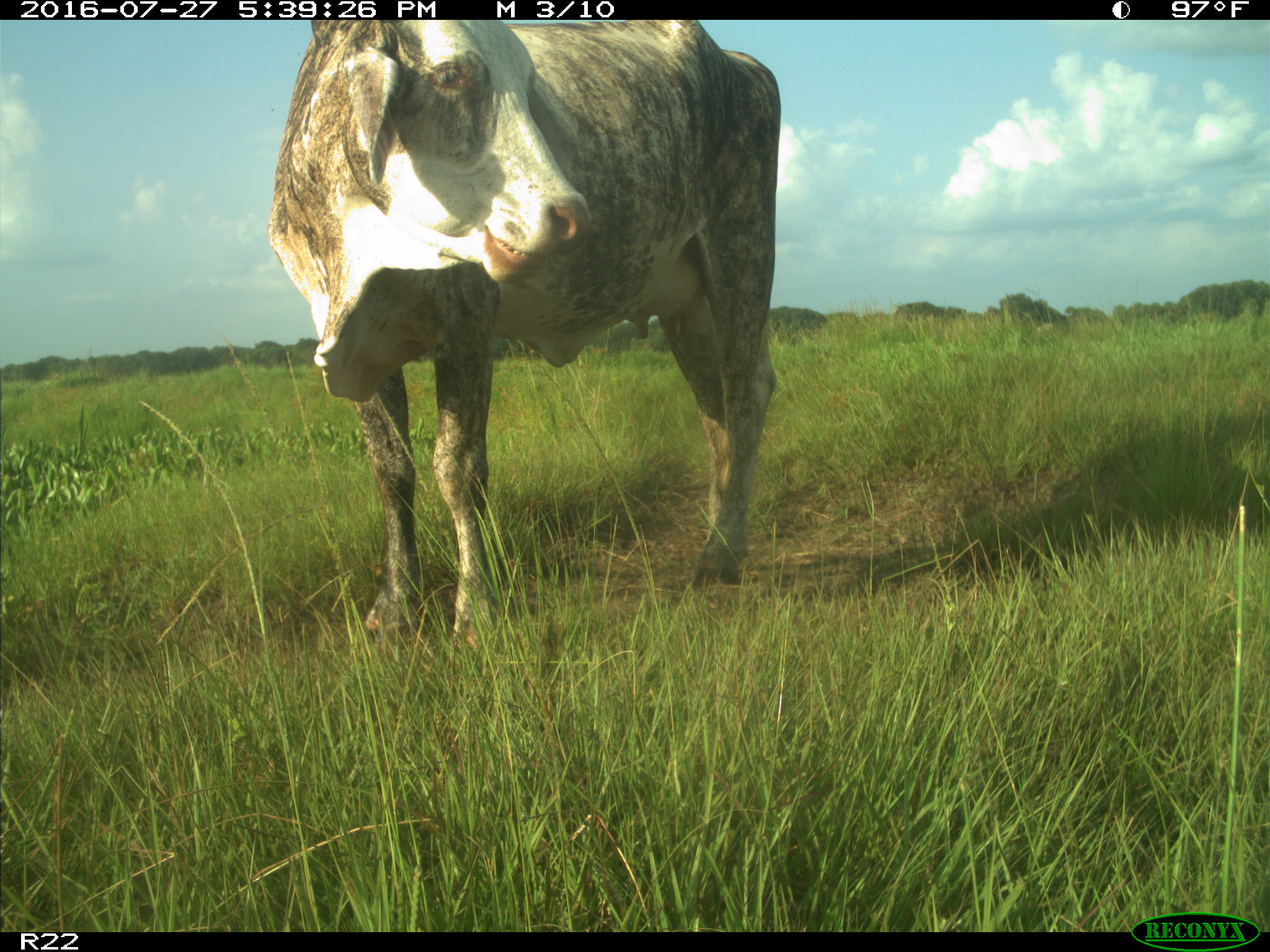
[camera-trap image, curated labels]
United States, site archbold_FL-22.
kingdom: Animalia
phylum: Chordata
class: Mammalia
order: Artiodactyla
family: Bovidae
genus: Bos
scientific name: Bos taurus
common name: domestic cow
Bos taurus (domestic cow).